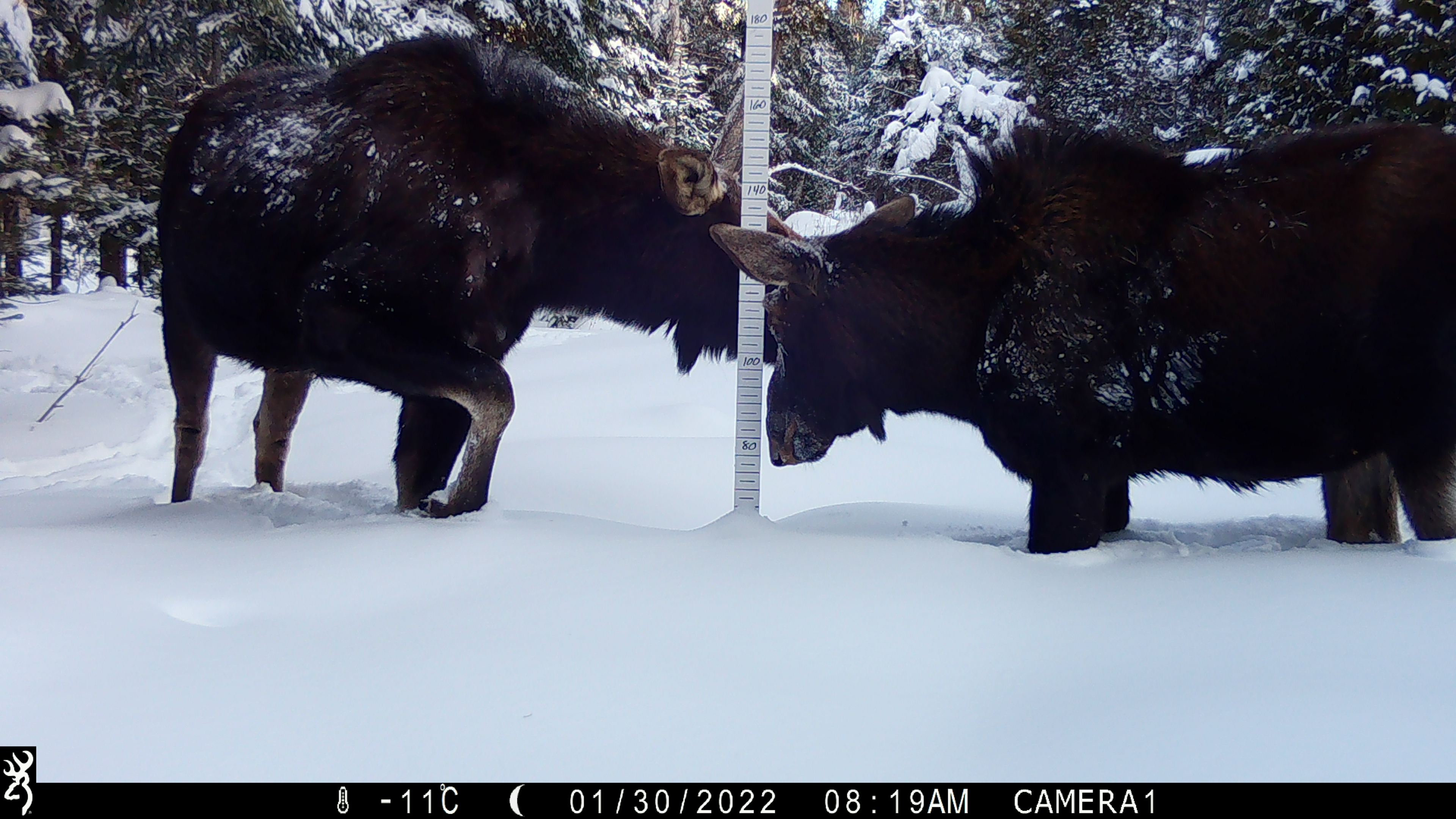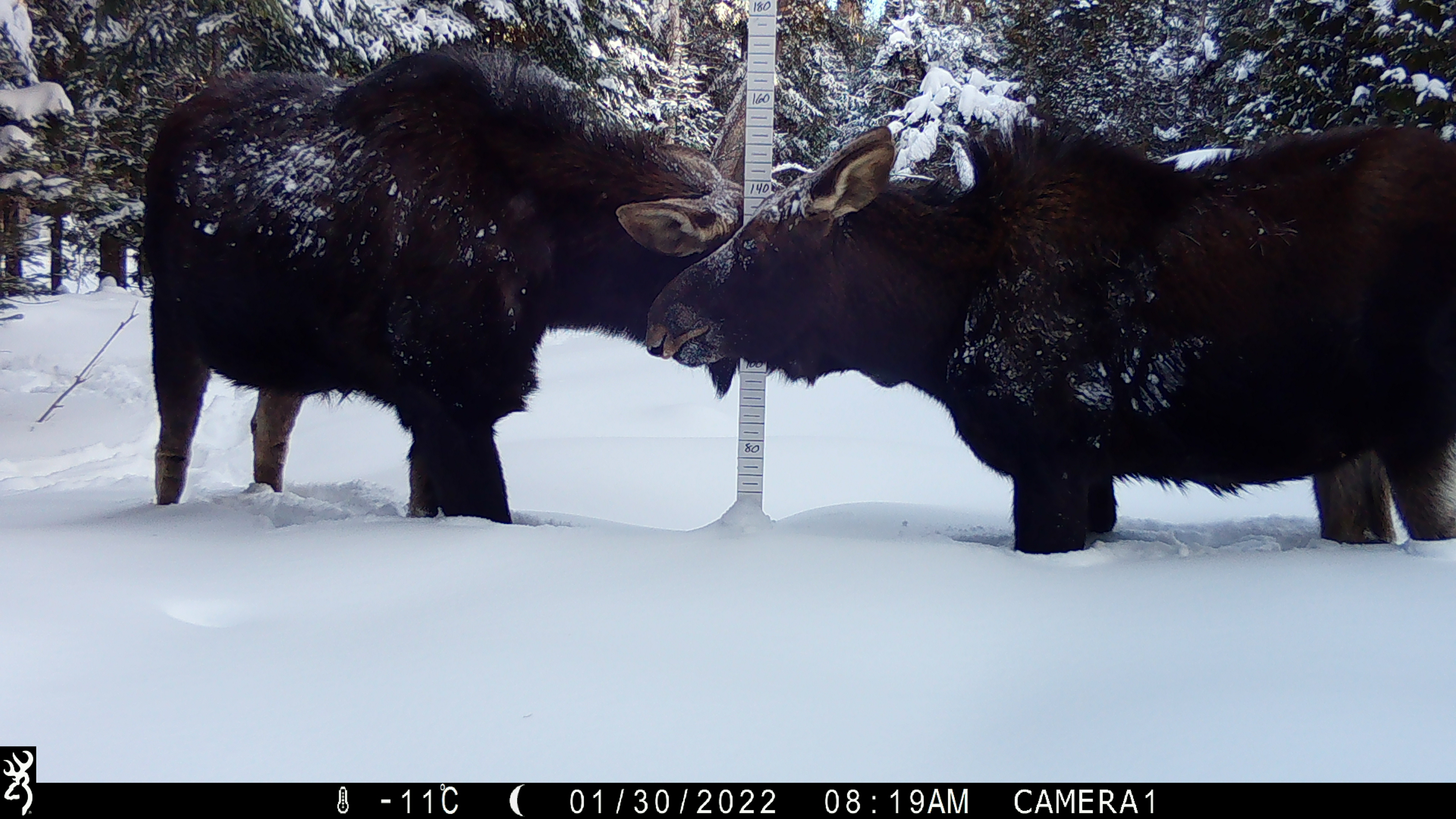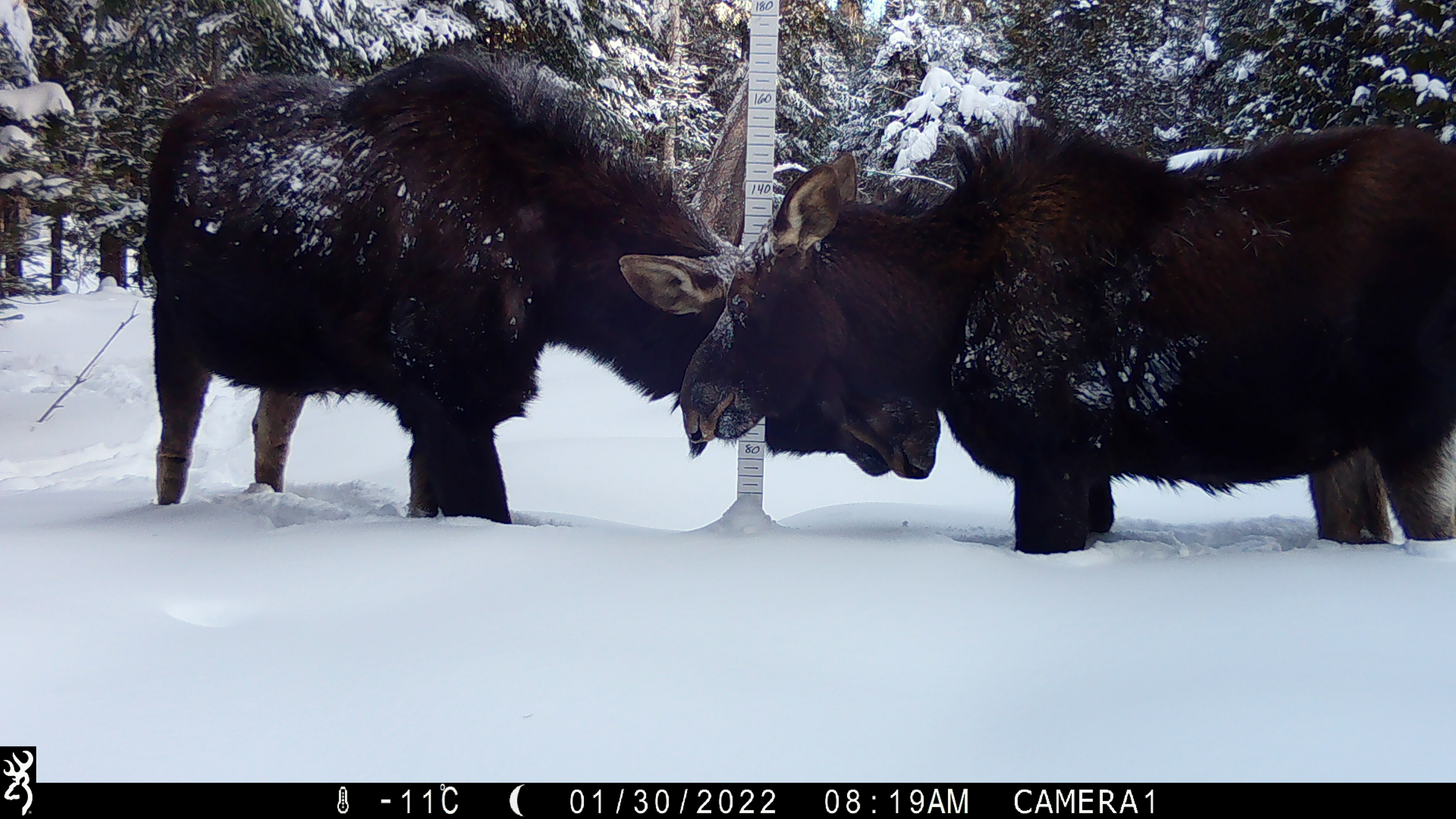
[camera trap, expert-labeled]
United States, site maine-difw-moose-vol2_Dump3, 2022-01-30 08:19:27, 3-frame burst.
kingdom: Animalia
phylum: Chordata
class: Mammalia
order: Artiodactyla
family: Cervidae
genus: Alces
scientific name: Alces alces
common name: moose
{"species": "moose (Alces alces)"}